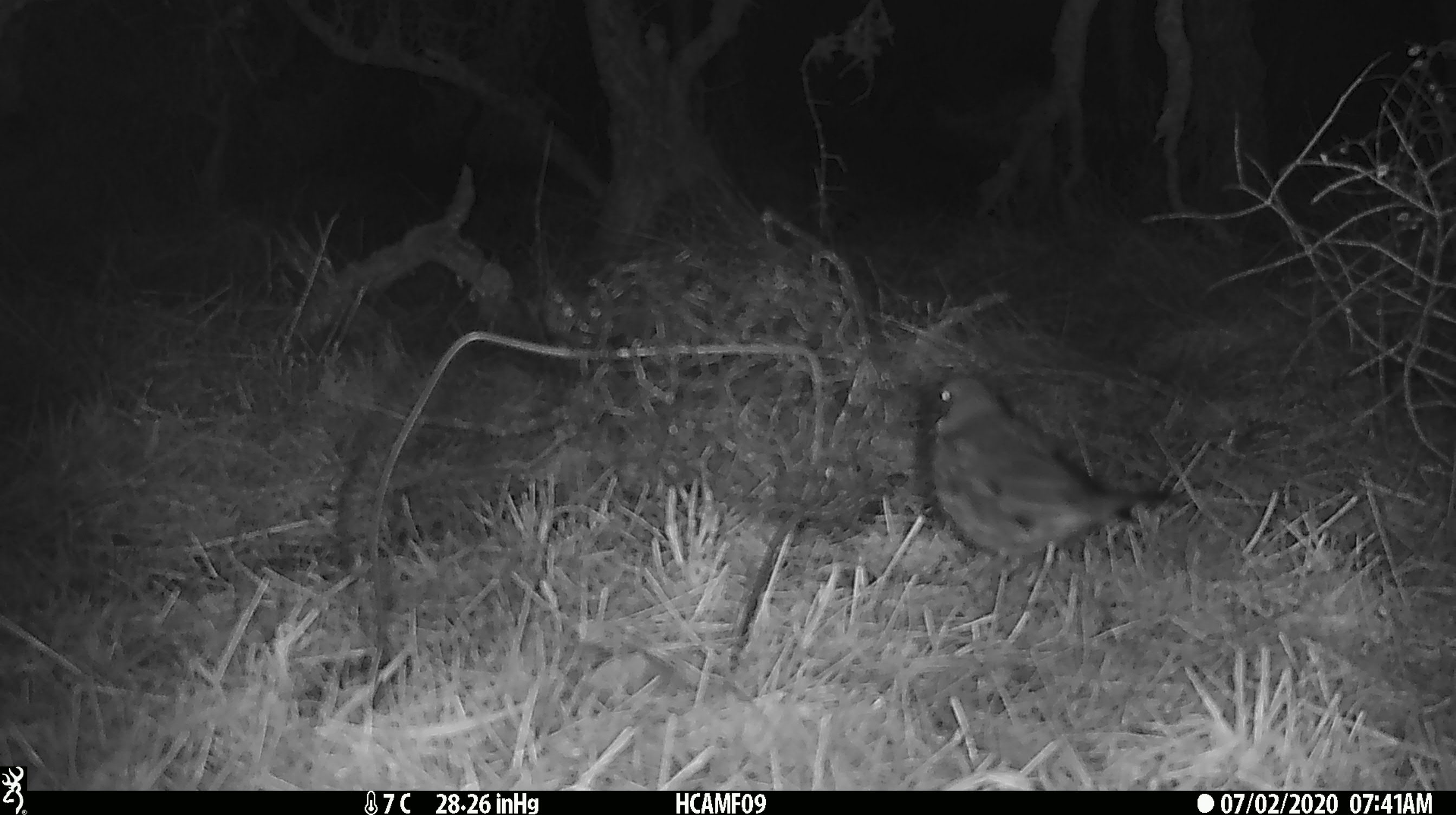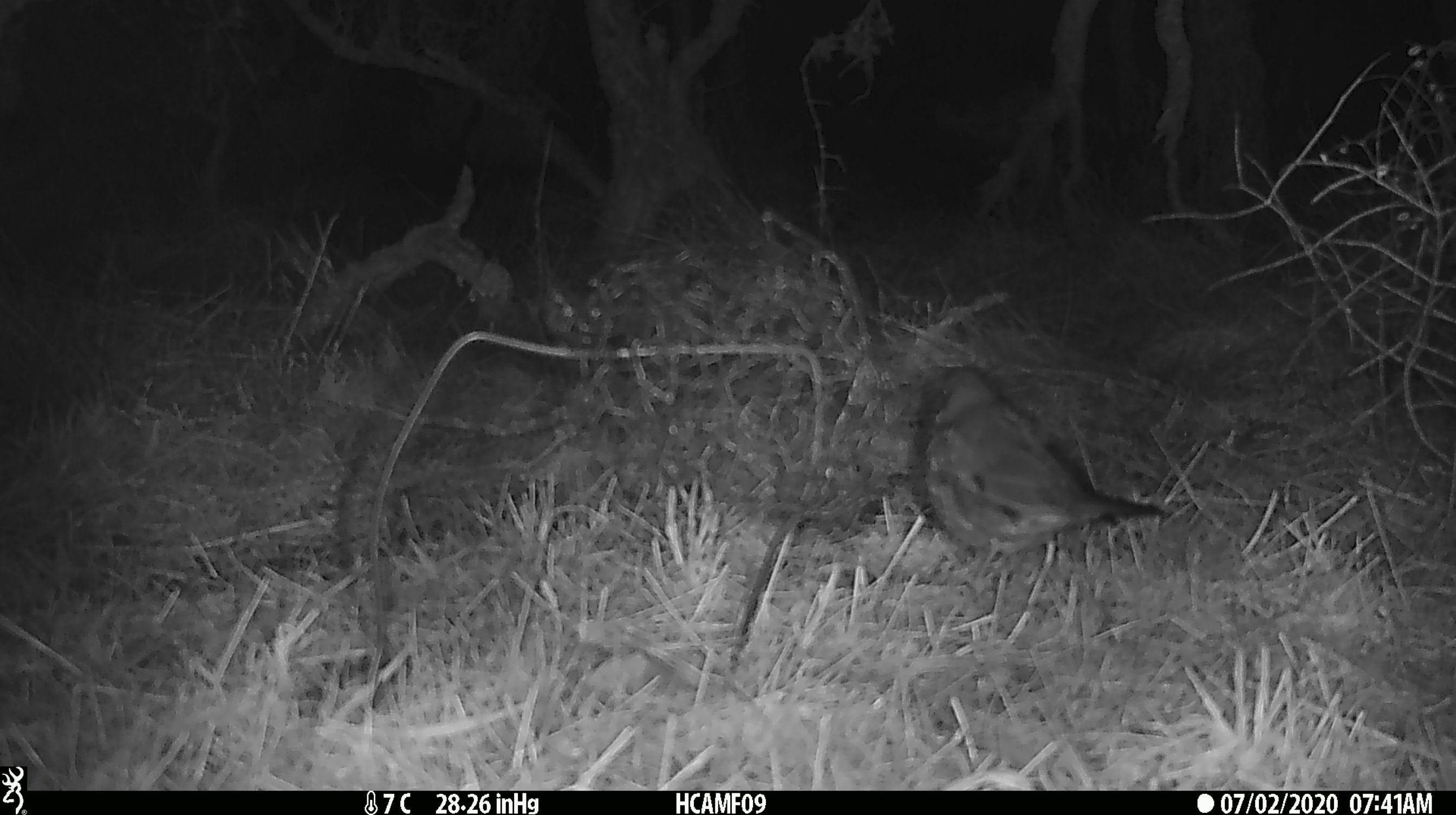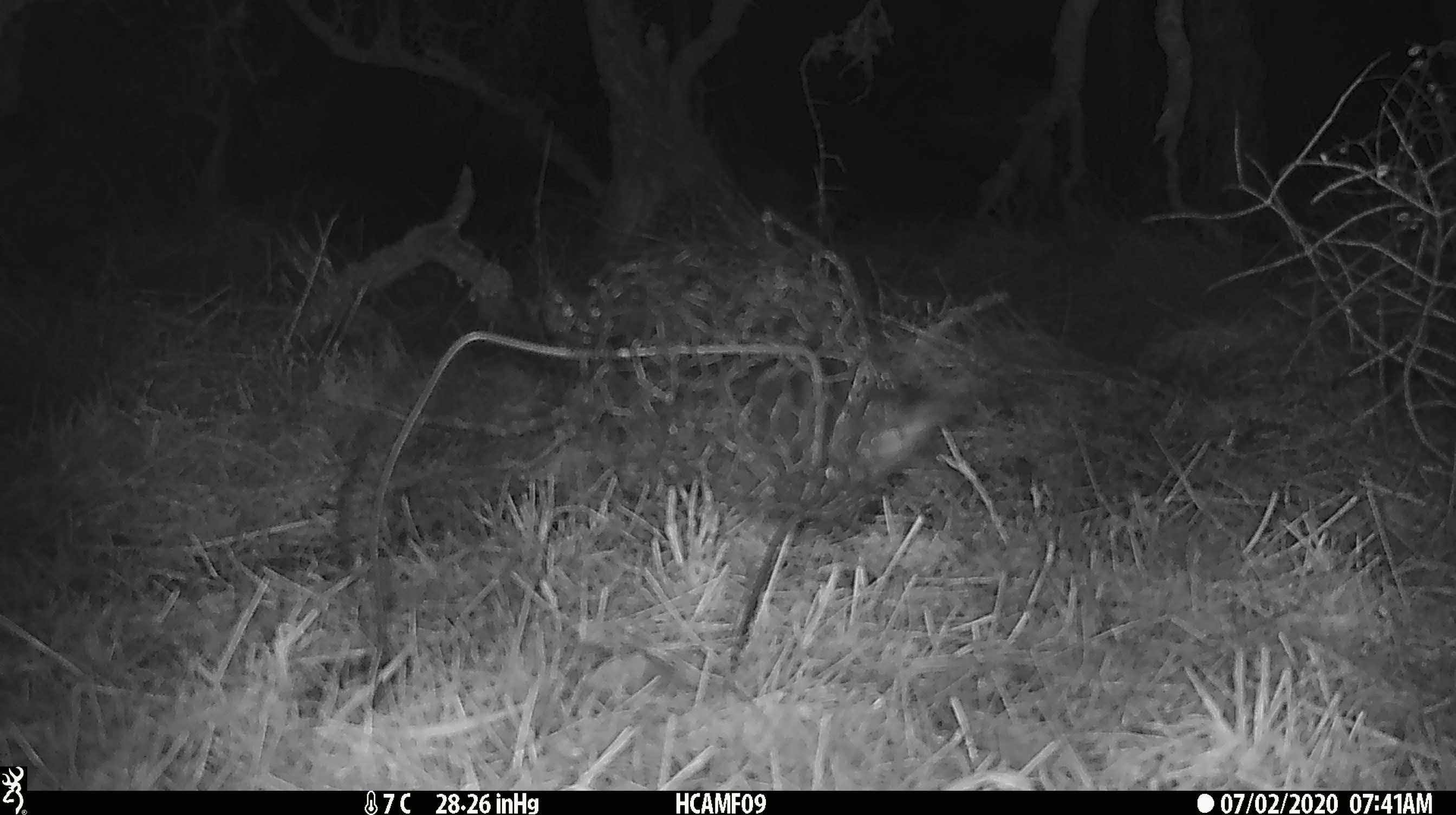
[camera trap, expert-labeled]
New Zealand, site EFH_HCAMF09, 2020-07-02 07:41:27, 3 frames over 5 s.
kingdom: Animalia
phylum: Chordata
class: Aves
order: Passeriformes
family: Turdidae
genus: Turdus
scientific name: Turdus merula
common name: eurasian blackbird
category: blackbird